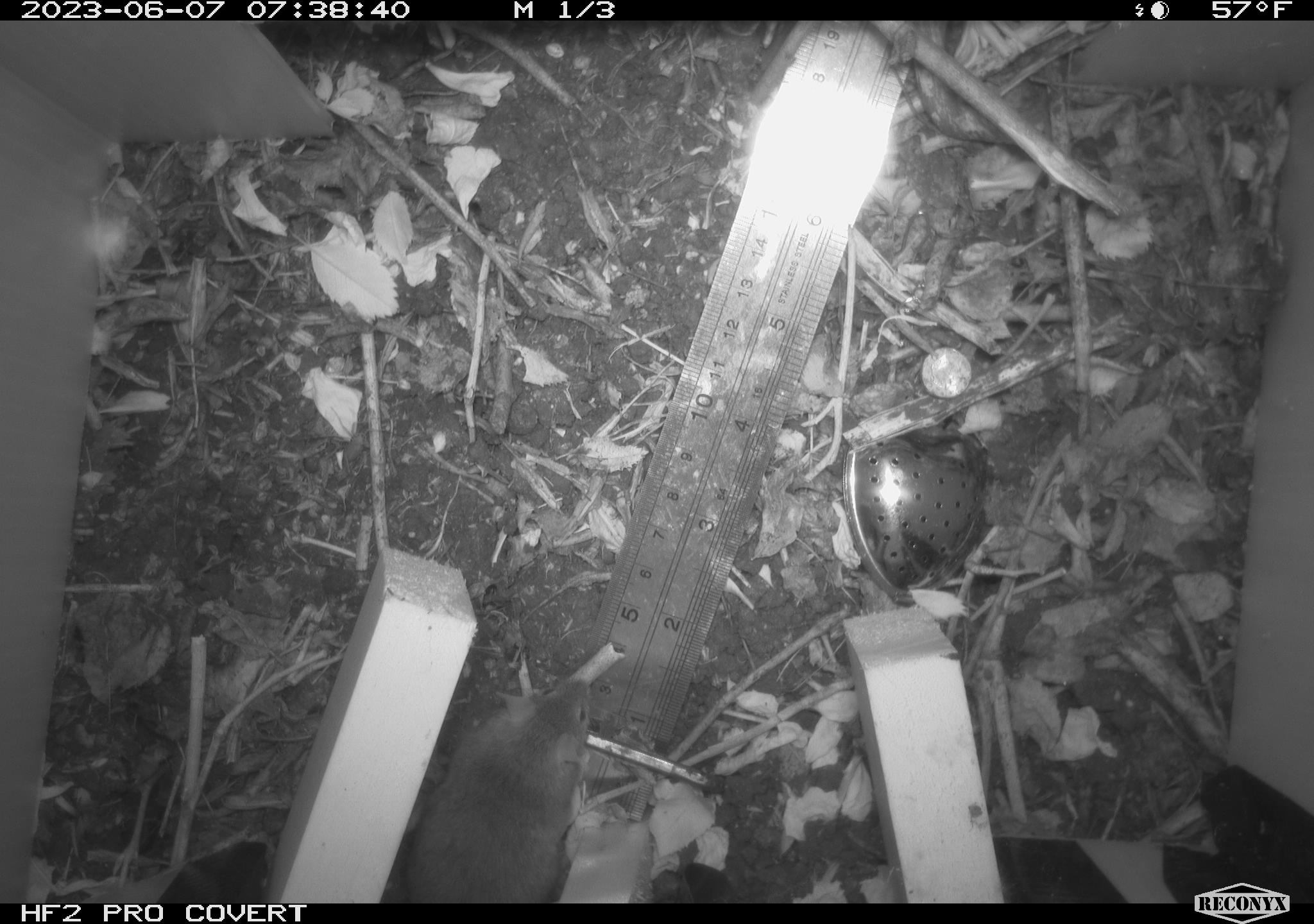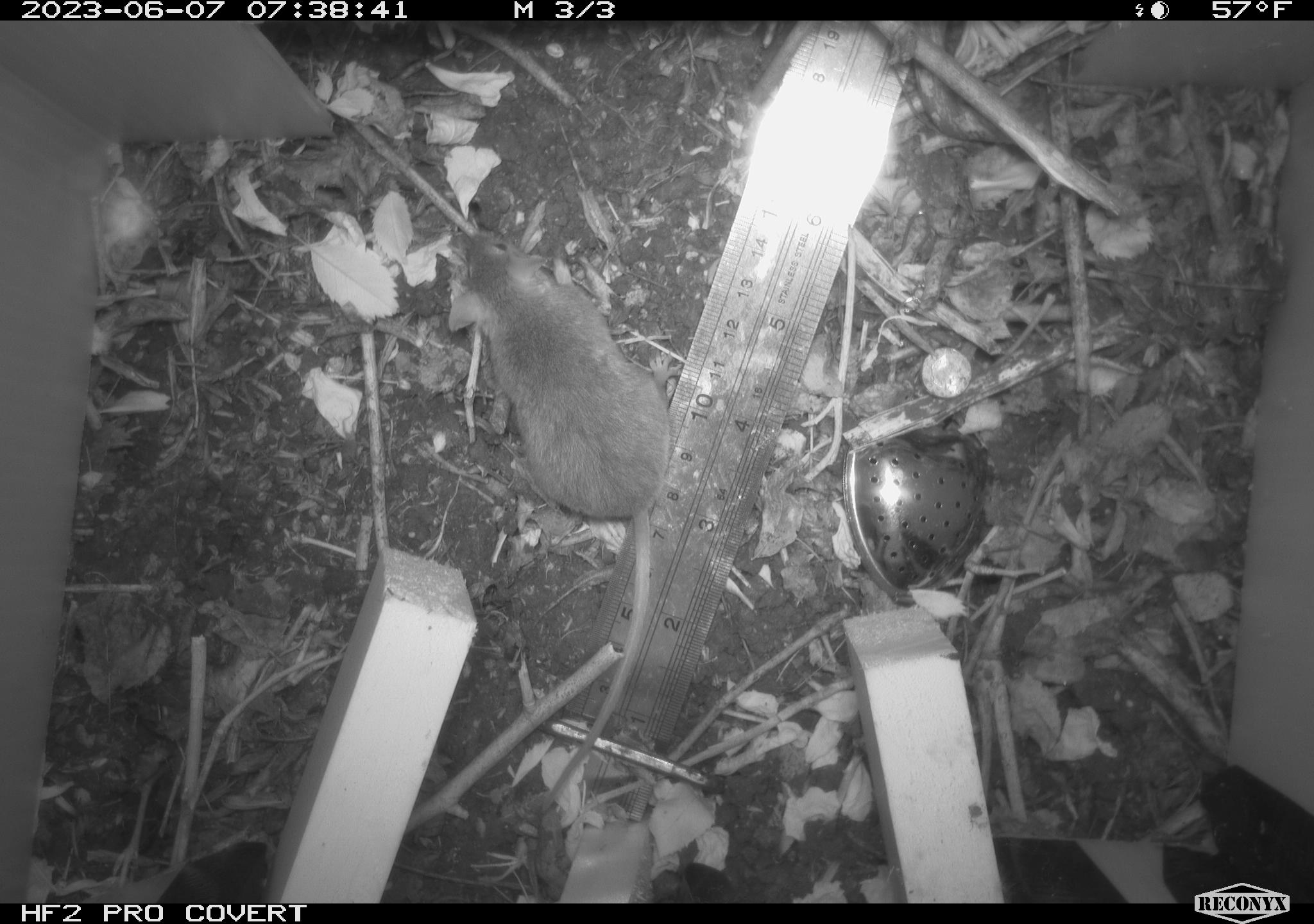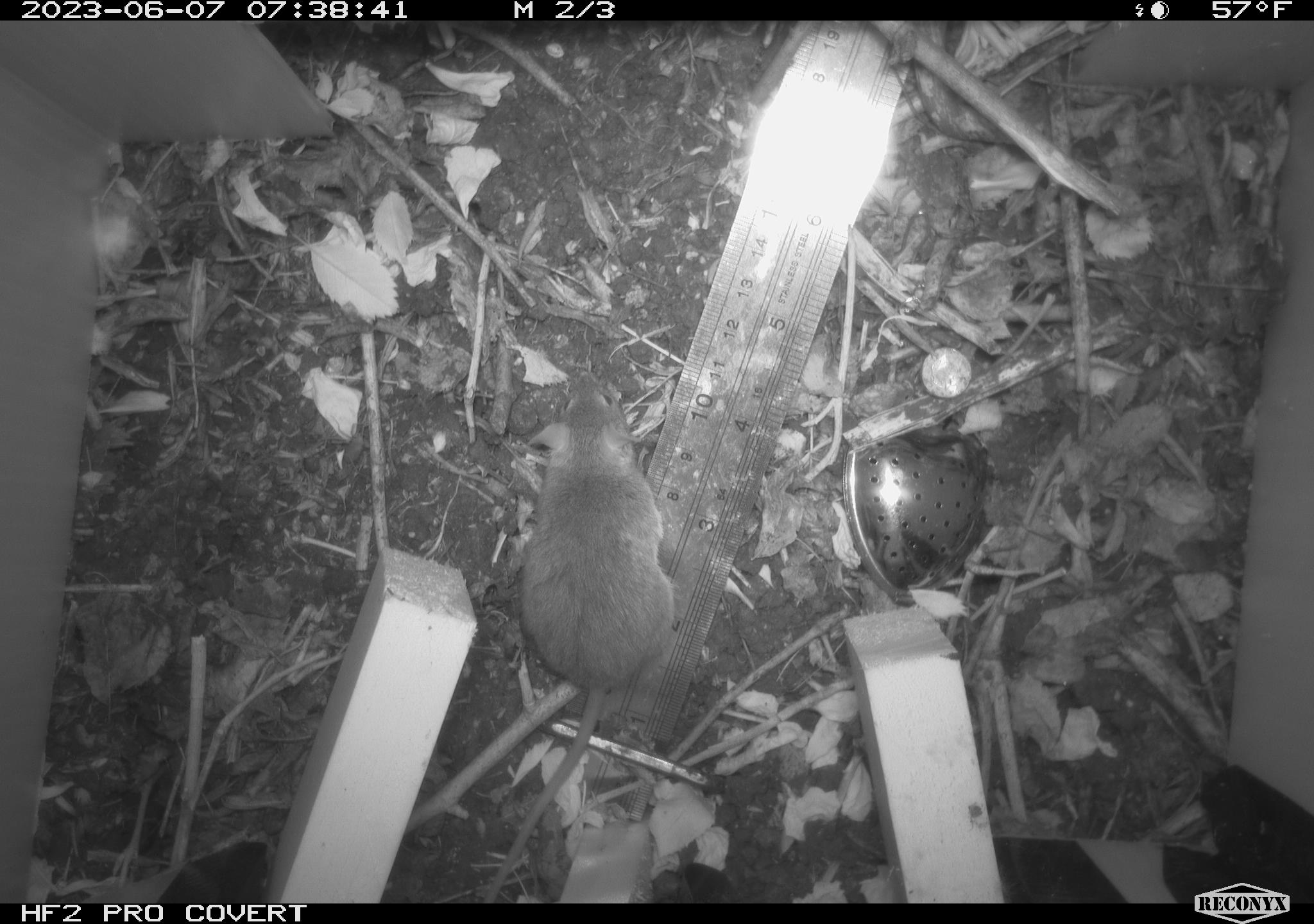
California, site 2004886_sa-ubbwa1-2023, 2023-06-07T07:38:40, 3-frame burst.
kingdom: Animalia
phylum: Chordata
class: Mammalia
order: Rodentia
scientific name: Rodentia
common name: rodent